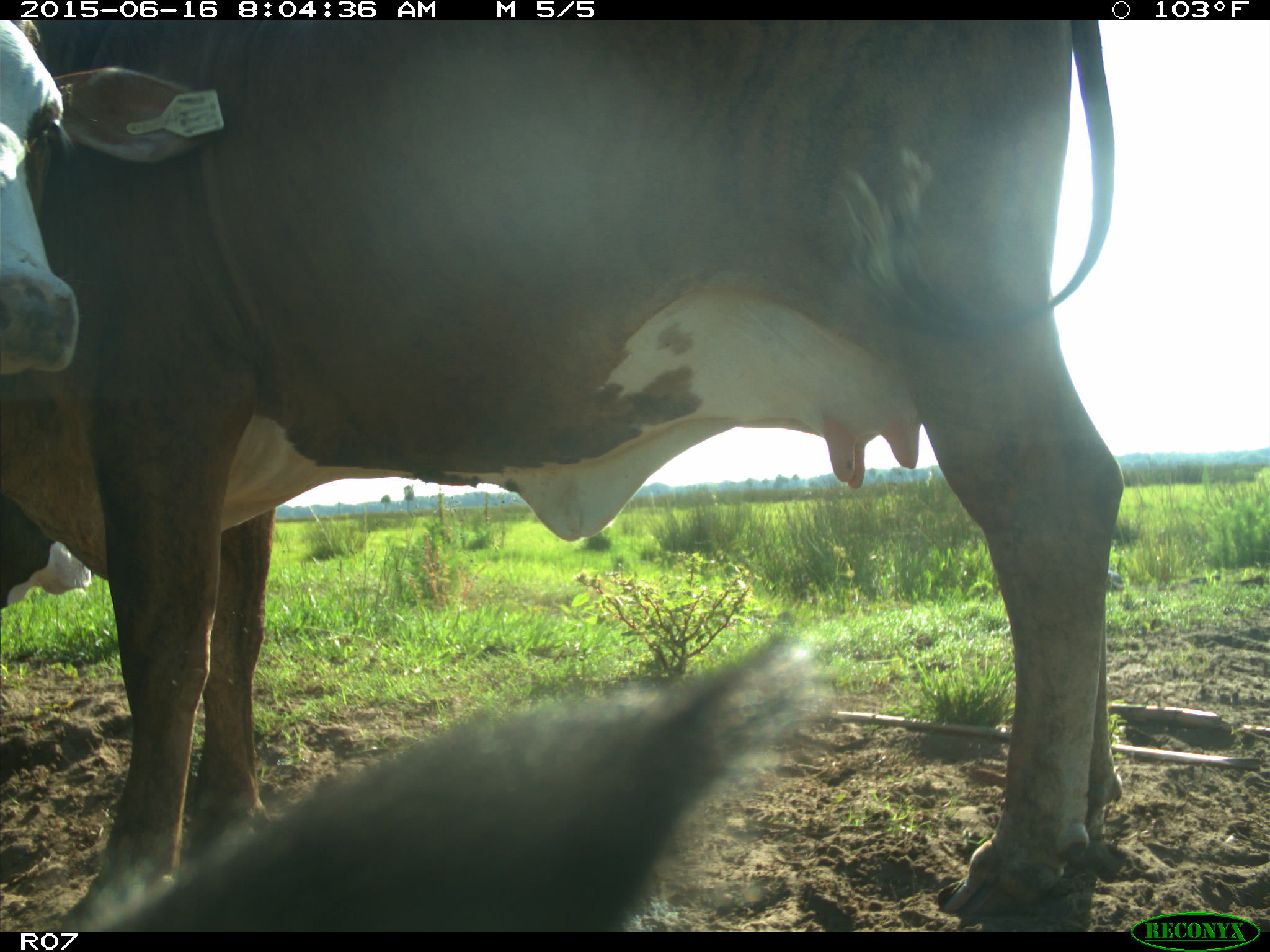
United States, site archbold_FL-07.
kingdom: Animalia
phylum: Chordata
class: Mammalia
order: Artiodactyla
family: Bovidae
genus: Bos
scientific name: Bos taurus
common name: domestic cow